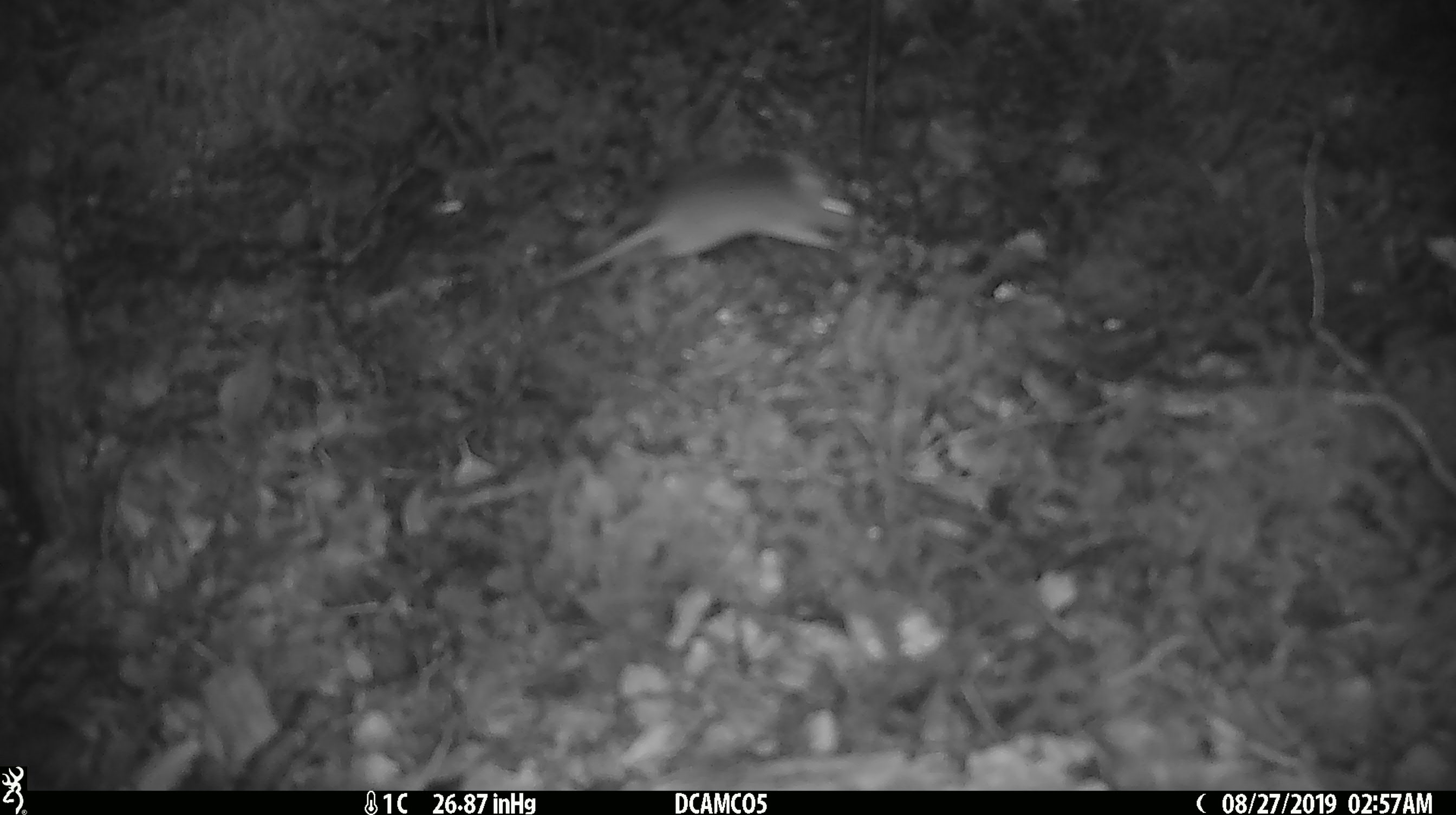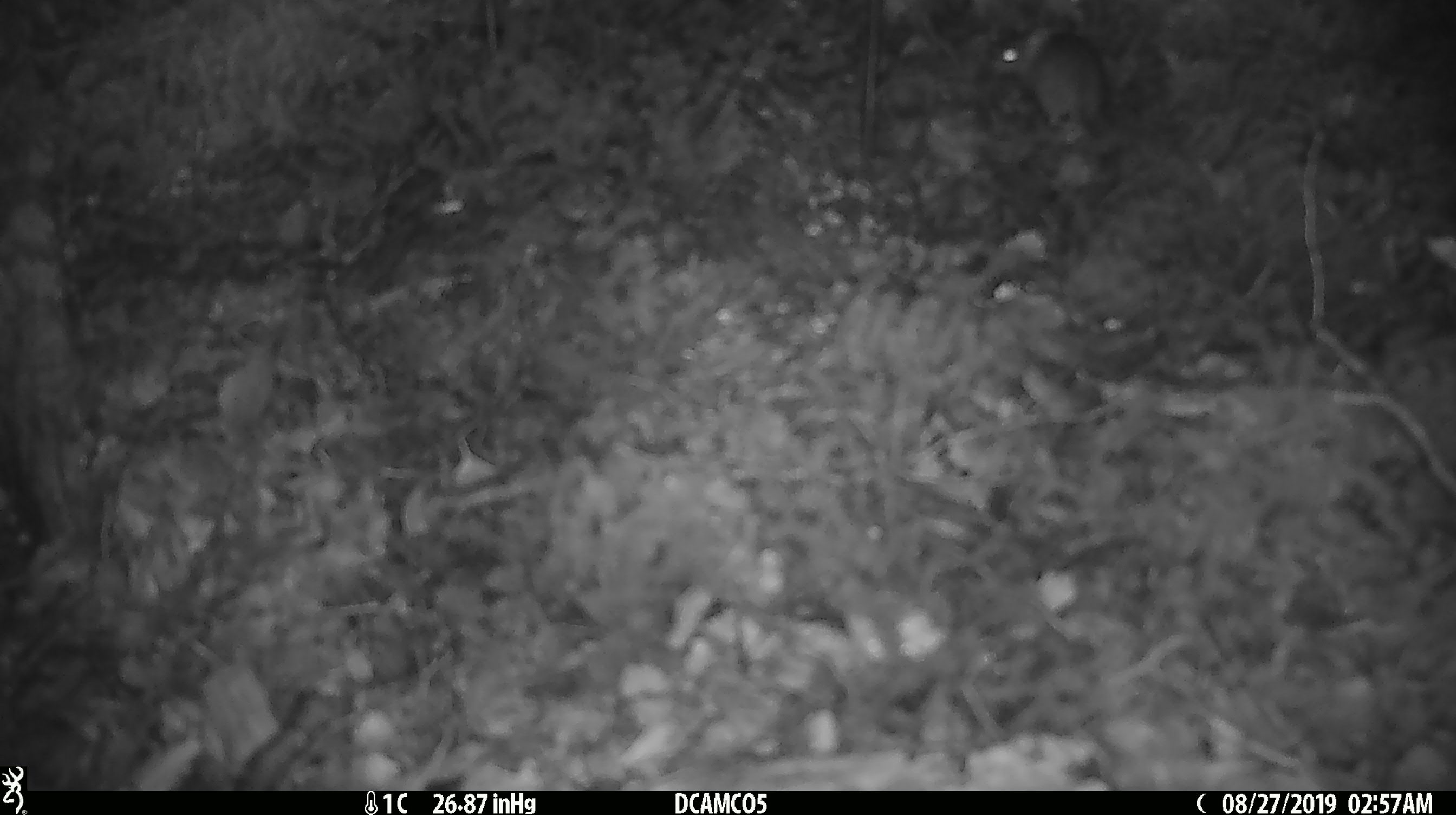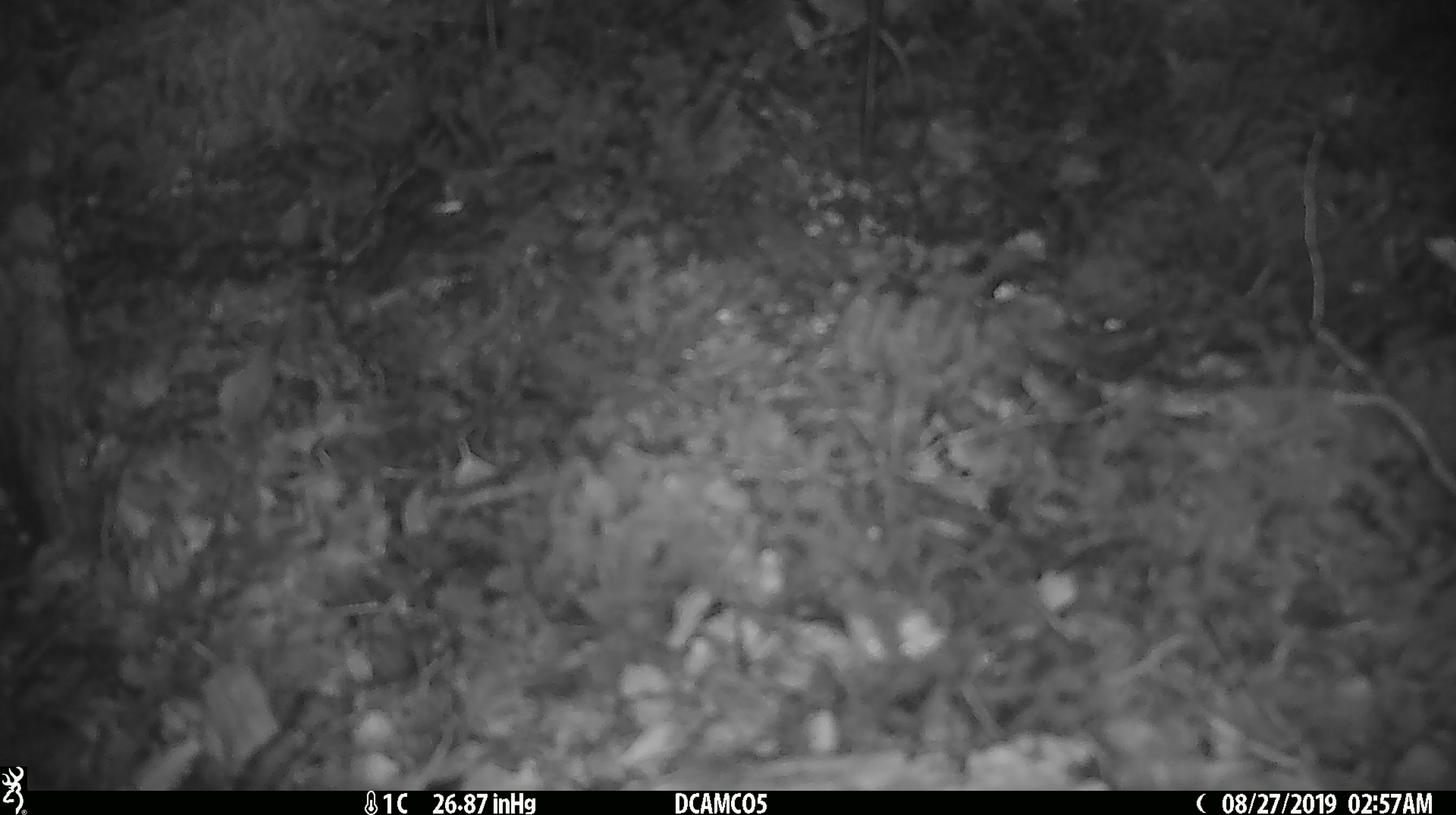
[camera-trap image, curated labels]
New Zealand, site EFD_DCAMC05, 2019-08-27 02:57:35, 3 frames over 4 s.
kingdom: Animalia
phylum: Chordata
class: Mammalia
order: Rodentia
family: Muridae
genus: Mus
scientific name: Mus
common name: mouse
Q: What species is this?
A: Mouse (Mus).